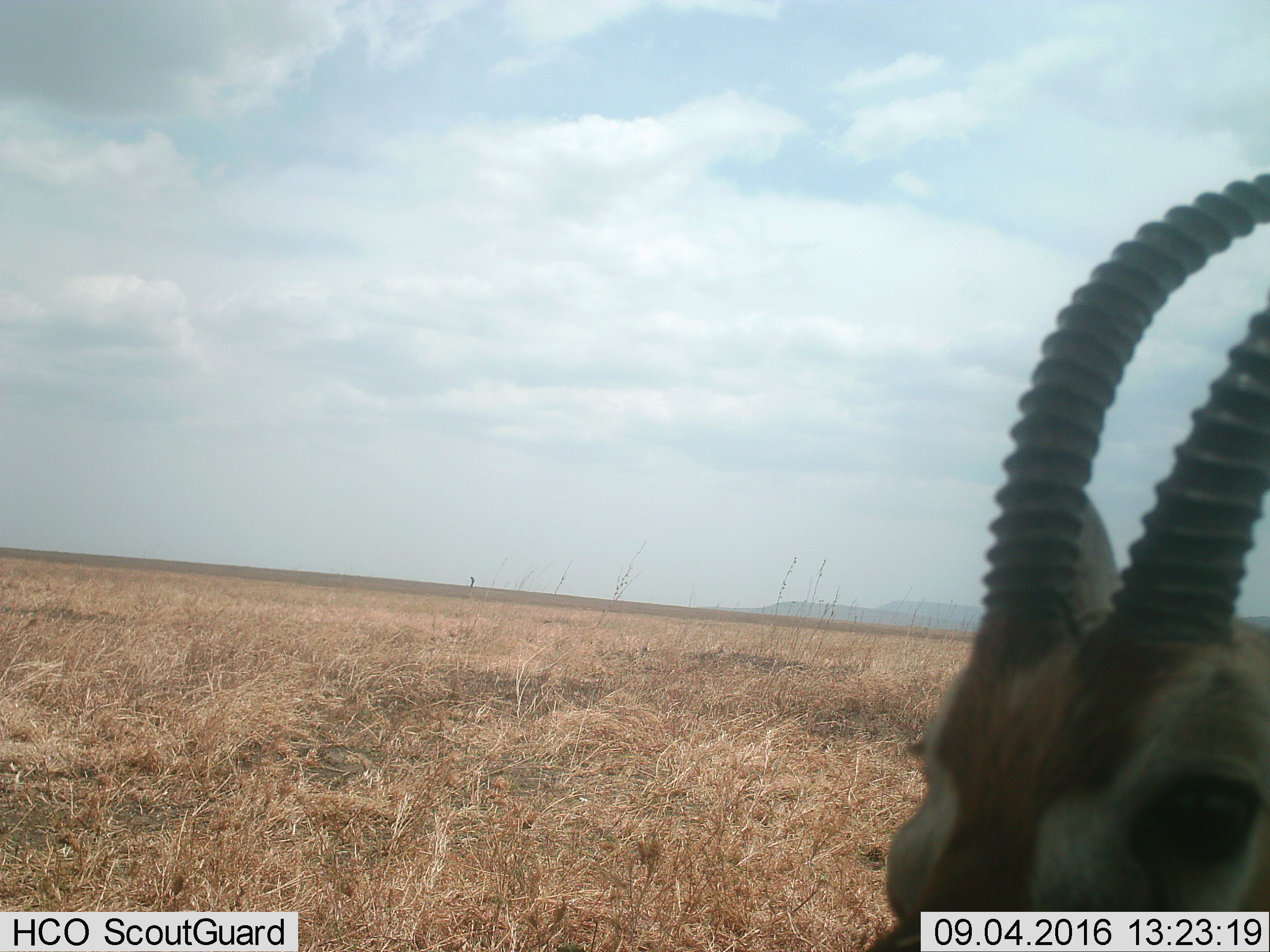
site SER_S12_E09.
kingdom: Animalia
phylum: Chordata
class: Mammalia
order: Artiodactyla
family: Bovidae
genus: Nanger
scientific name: Nanger granti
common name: grant's gazelle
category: gazellegrants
Gazellegrants (grant's gazelle) (Nanger granti), count 1. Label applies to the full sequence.